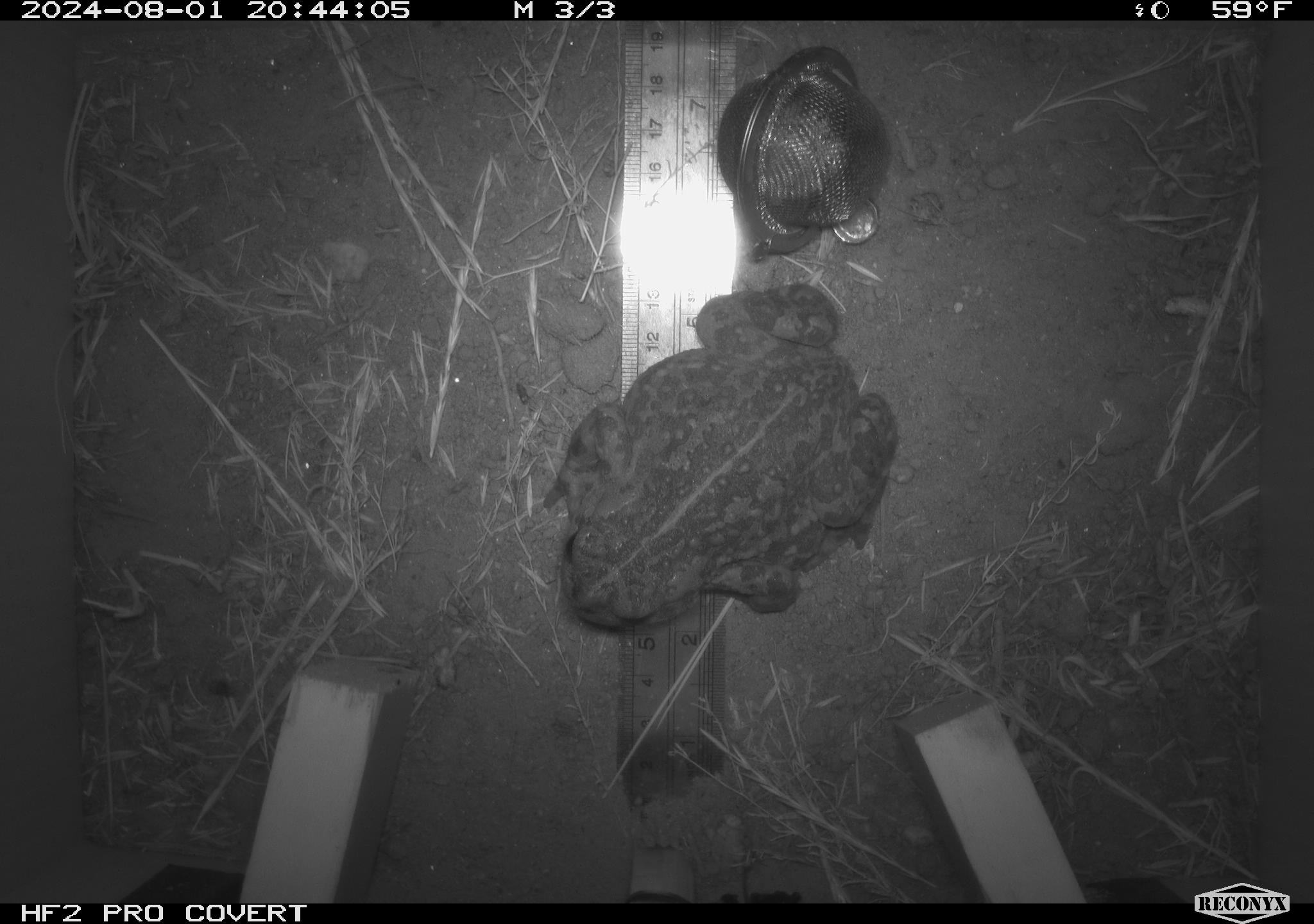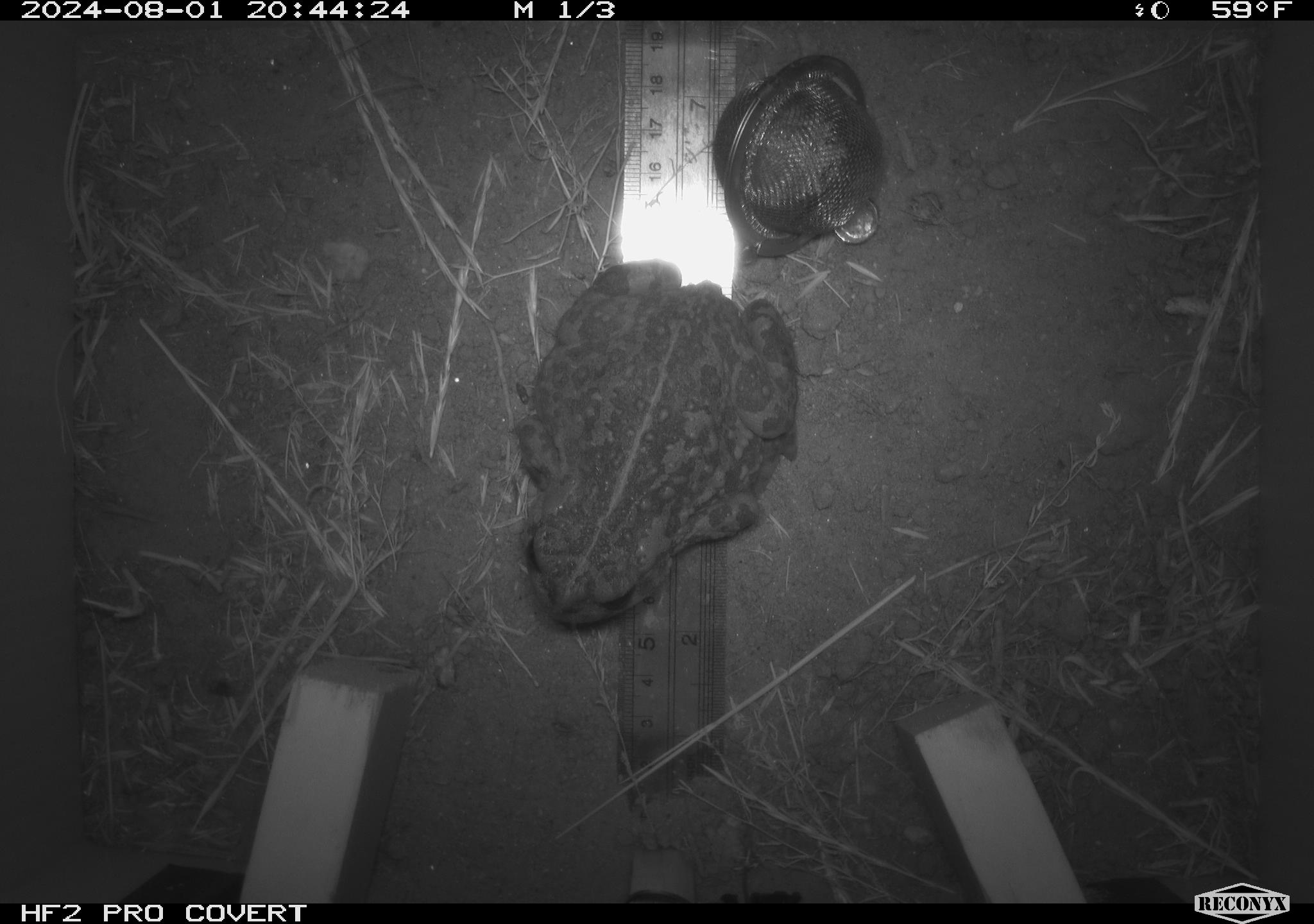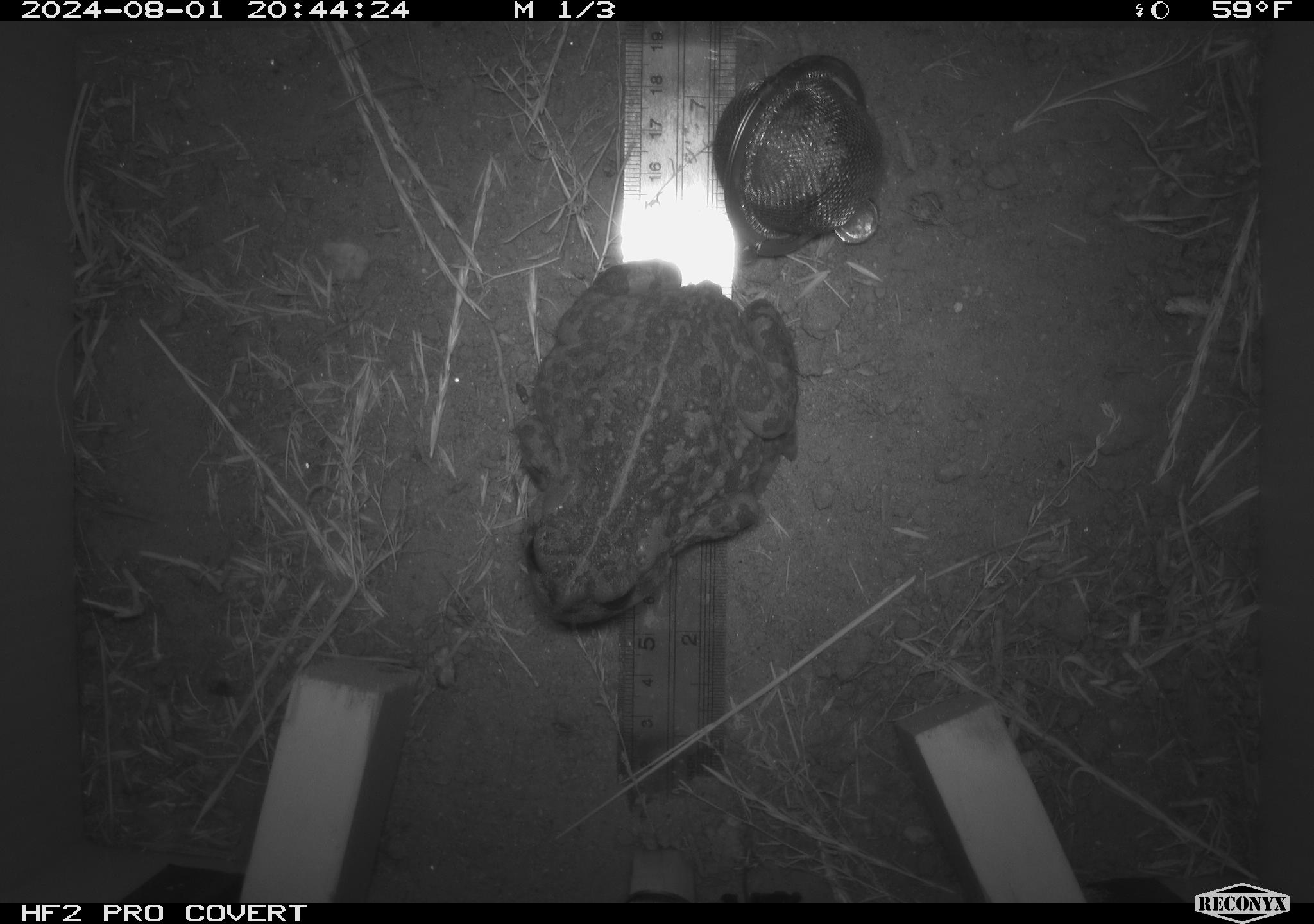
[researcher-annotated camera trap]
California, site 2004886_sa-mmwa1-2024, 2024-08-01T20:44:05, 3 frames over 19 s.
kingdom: Animalia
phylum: Chordata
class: Amphibia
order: Anura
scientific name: Anura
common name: frogs